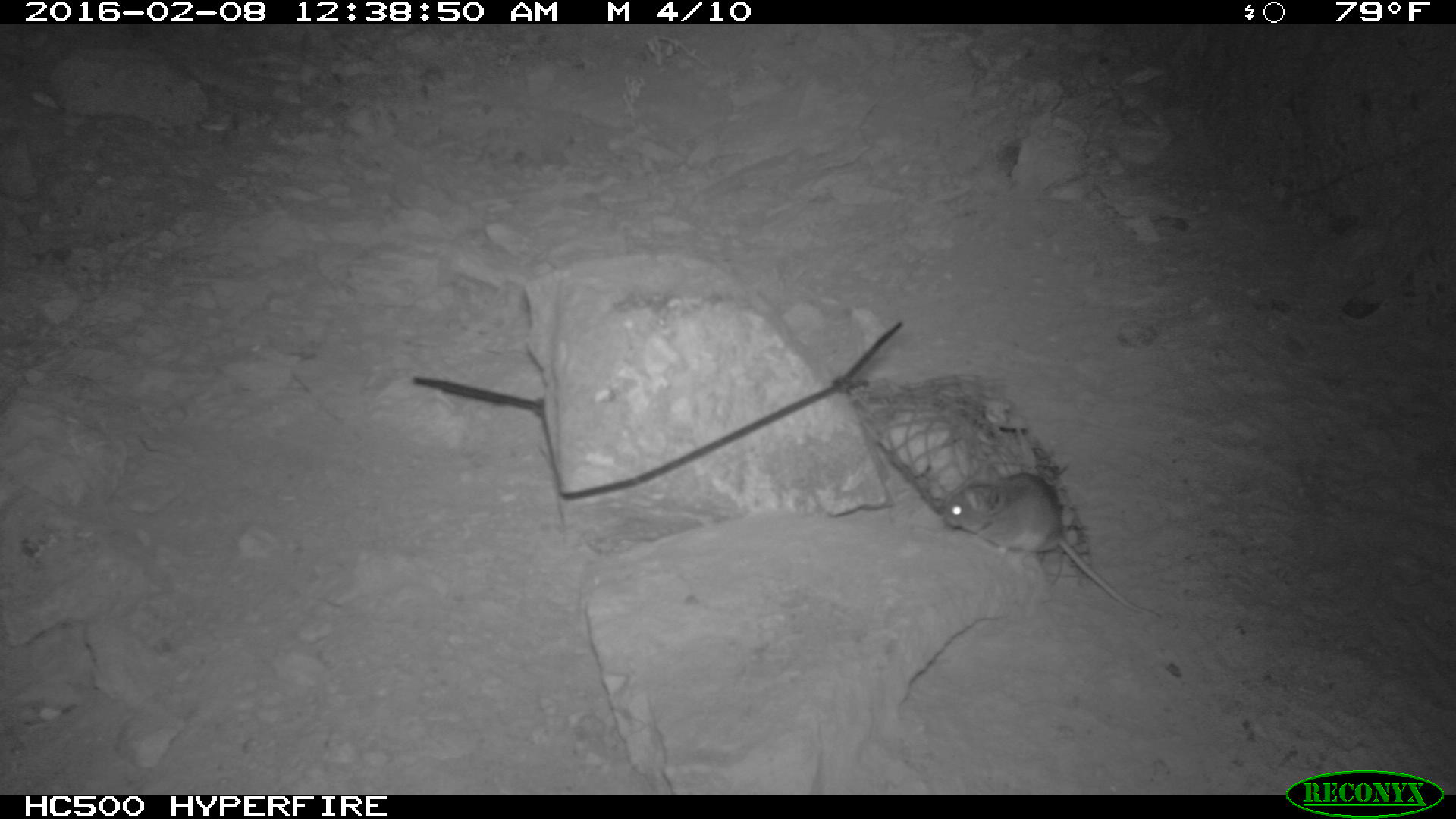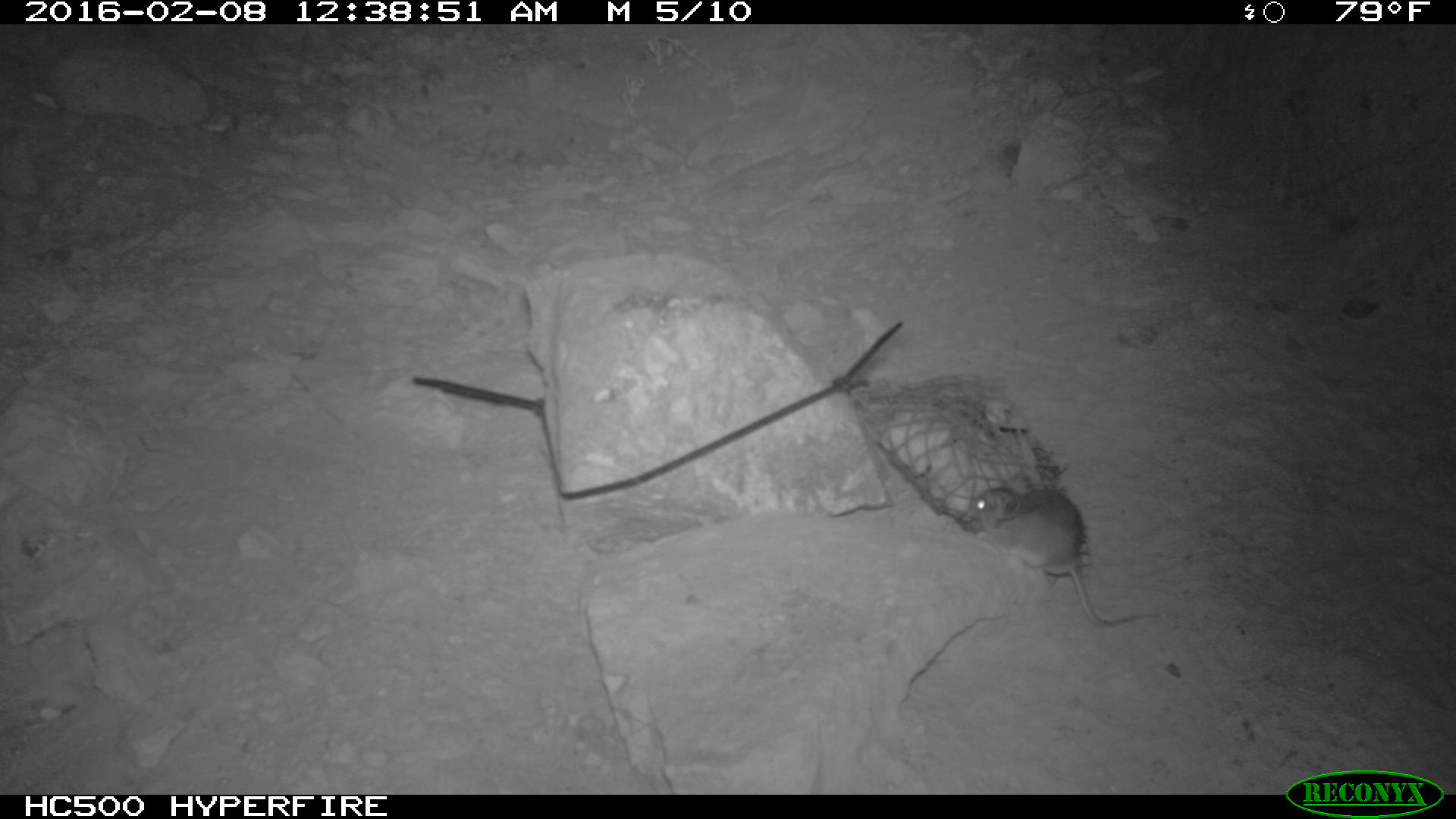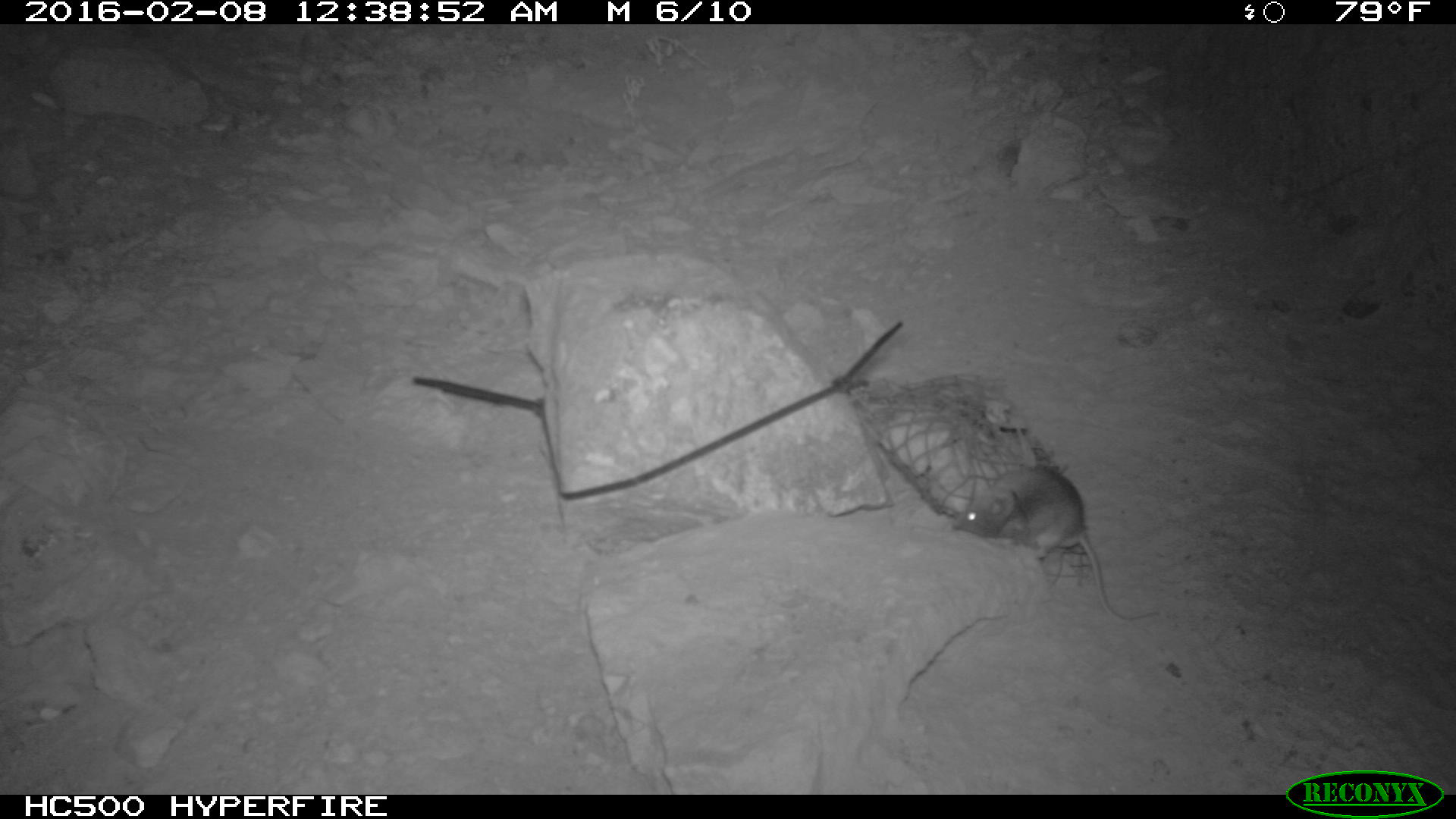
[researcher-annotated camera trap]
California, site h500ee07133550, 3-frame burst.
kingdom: Animalia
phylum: Chordata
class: Mammalia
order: Rodentia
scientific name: Rodentia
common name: rodent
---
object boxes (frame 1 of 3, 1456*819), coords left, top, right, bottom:
rodent: 940, 465, 1161, 619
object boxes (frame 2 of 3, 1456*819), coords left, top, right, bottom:
rodent: 954, 472, 1158, 625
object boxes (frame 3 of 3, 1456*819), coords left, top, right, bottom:
rodent: 953, 468, 1160, 624